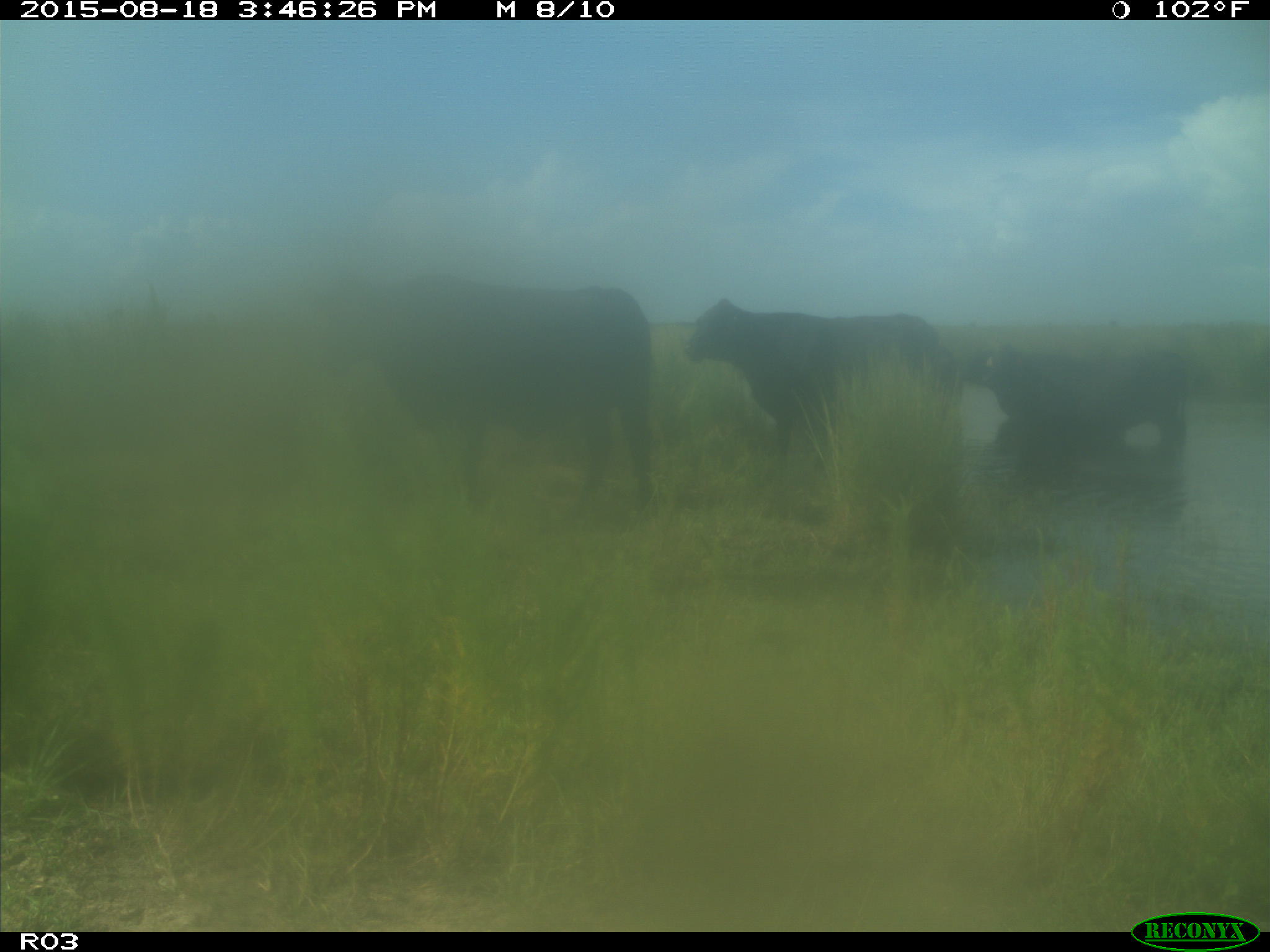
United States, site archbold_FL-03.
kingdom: Animalia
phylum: Chordata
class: Mammalia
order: Artiodactyla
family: Bovidae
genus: Bos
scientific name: Bos taurus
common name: domestic cow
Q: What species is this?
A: Bos taurus (domestic cow).